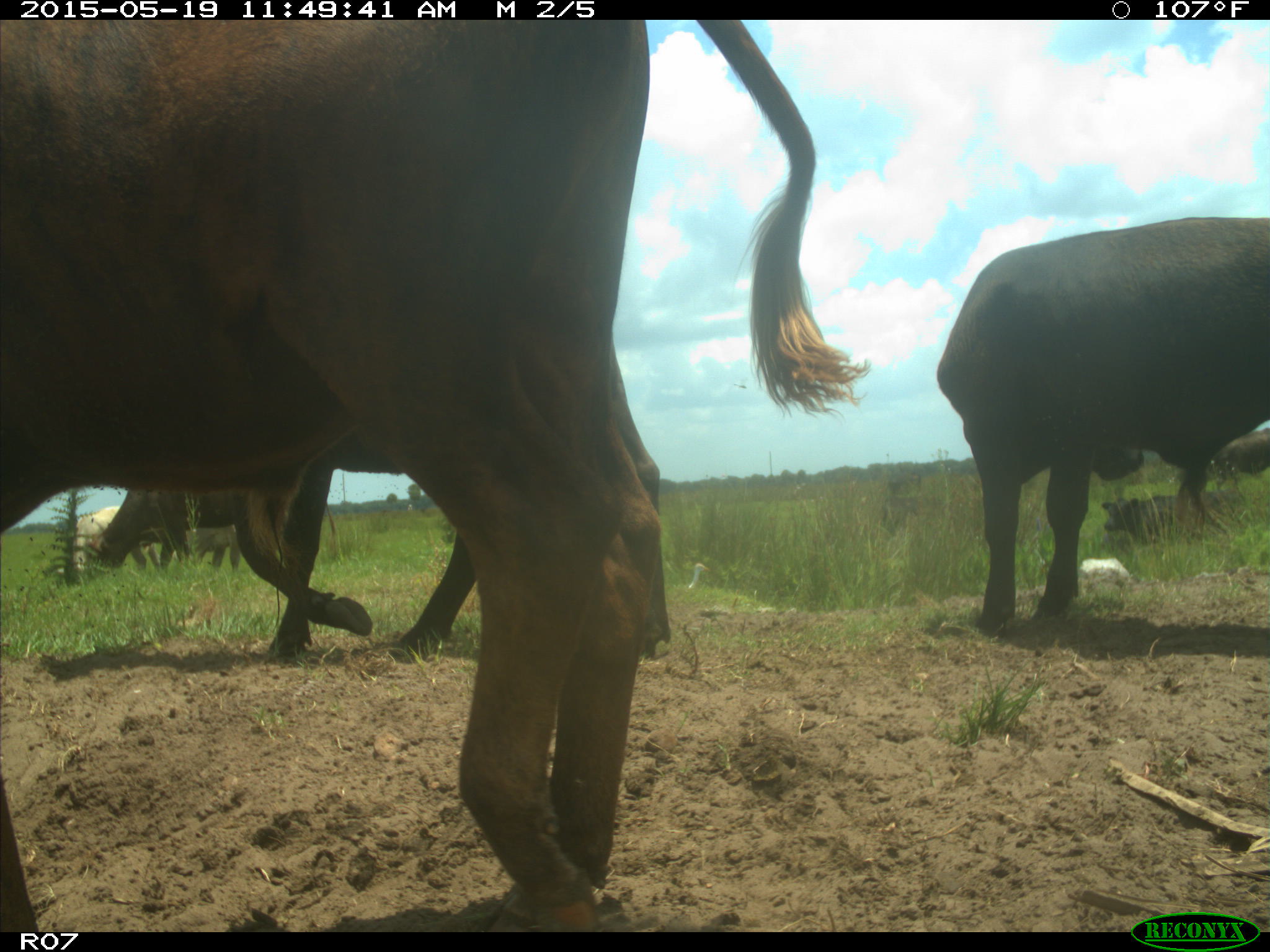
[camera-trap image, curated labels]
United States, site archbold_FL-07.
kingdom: Animalia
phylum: Chordata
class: Mammalia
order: Artiodactyla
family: Bovidae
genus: Bos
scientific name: Bos taurus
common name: domestic cow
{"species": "Bos taurus (domestic cow)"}